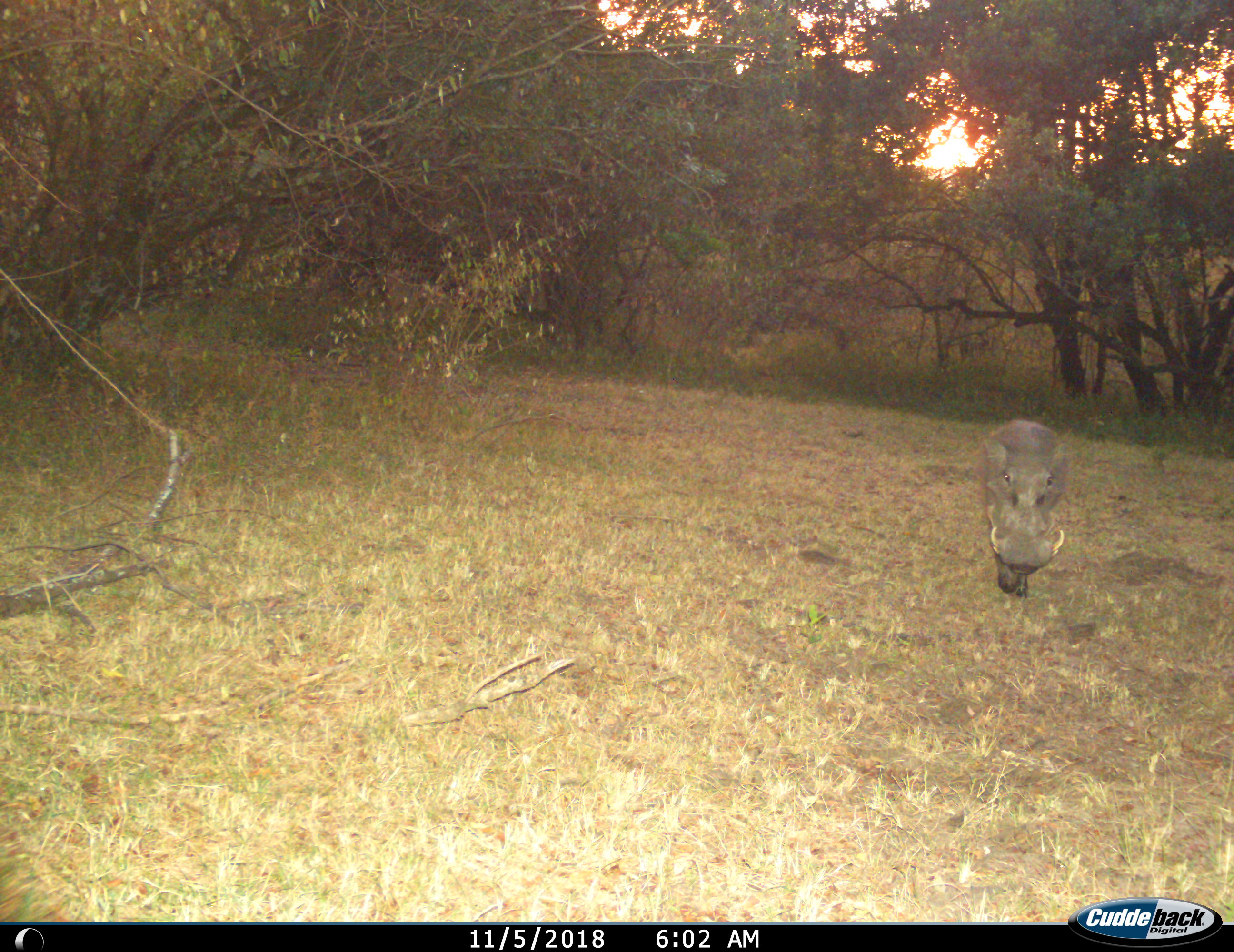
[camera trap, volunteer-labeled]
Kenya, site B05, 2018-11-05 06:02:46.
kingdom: Animalia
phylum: Chordata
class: Mammalia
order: Artiodactyla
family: Suidae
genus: Phacochoerus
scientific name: Phacochoerus africanus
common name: warthog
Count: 1.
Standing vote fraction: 25%.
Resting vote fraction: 0%.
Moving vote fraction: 75%.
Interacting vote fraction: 0%.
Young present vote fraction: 0%.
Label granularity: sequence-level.